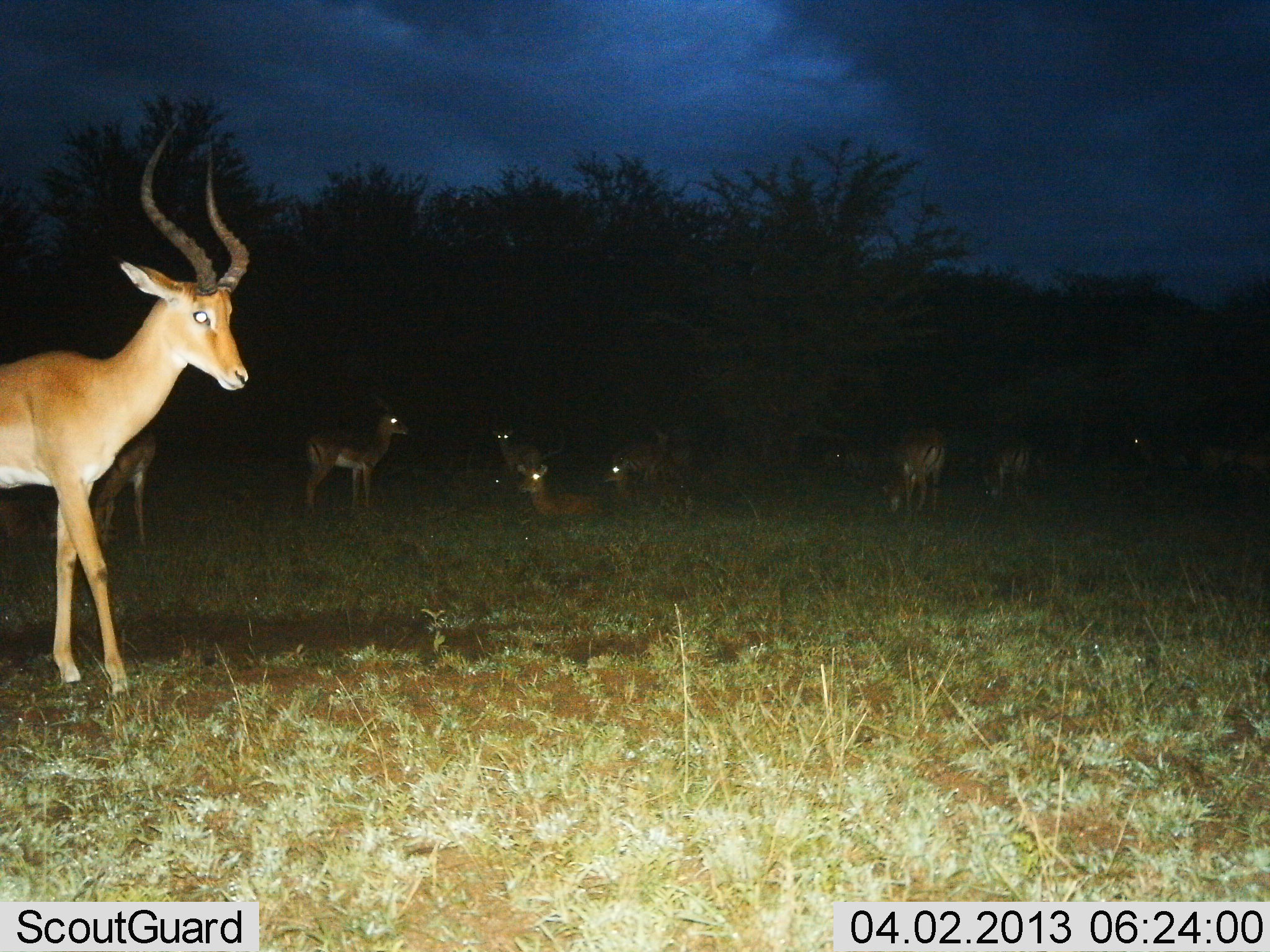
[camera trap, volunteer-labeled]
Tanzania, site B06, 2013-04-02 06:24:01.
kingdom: Animalia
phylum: Chordata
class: Mammalia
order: Artiodactyla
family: Bovidae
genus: Aepyceros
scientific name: Aepyceros melampus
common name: impala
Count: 10.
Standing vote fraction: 77%.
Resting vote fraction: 91%.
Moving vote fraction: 14%.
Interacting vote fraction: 5%.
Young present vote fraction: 0%.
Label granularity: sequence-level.